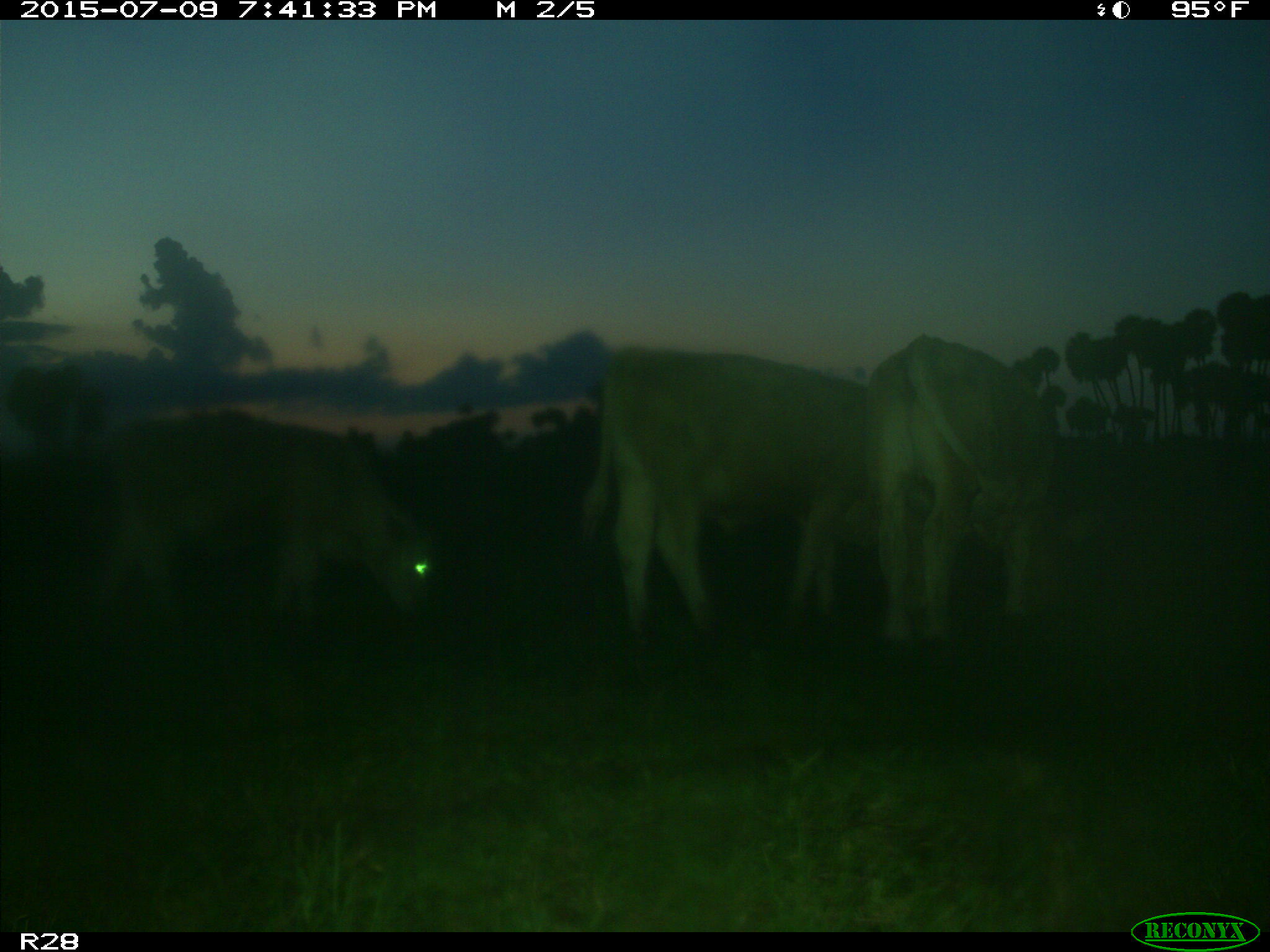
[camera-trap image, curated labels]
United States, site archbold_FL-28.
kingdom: Animalia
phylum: Chordata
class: Mammalia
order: Artiodactyla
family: Bovidae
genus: Bos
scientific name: Bos taurus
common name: domestic cow